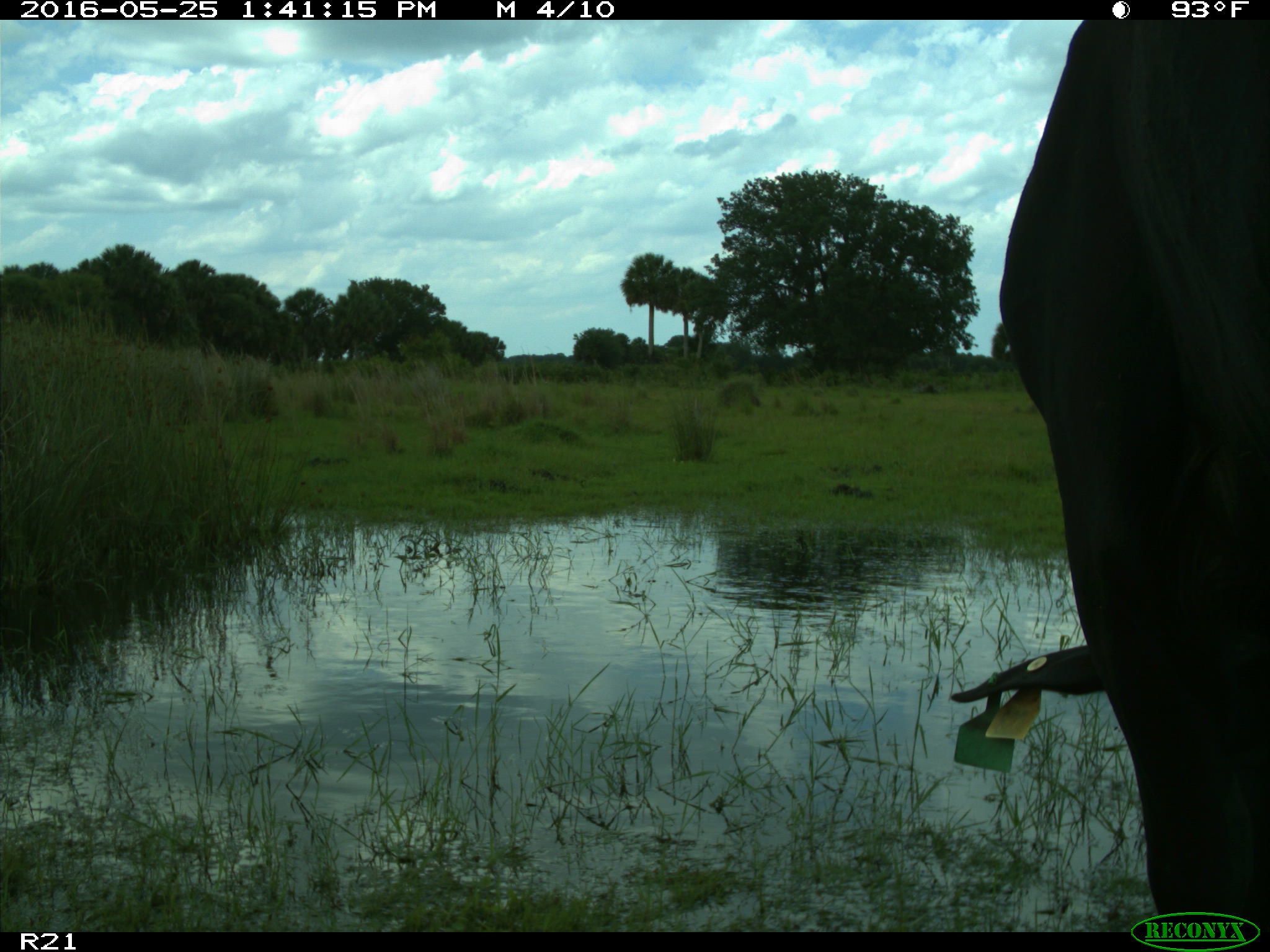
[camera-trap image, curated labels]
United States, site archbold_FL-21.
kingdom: Animalia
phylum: Chordata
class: Mammalia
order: Artiodactyla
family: Bovidae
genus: Bos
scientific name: Bos taurus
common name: domestic cow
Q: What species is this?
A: Bos taurus (domestic cow).